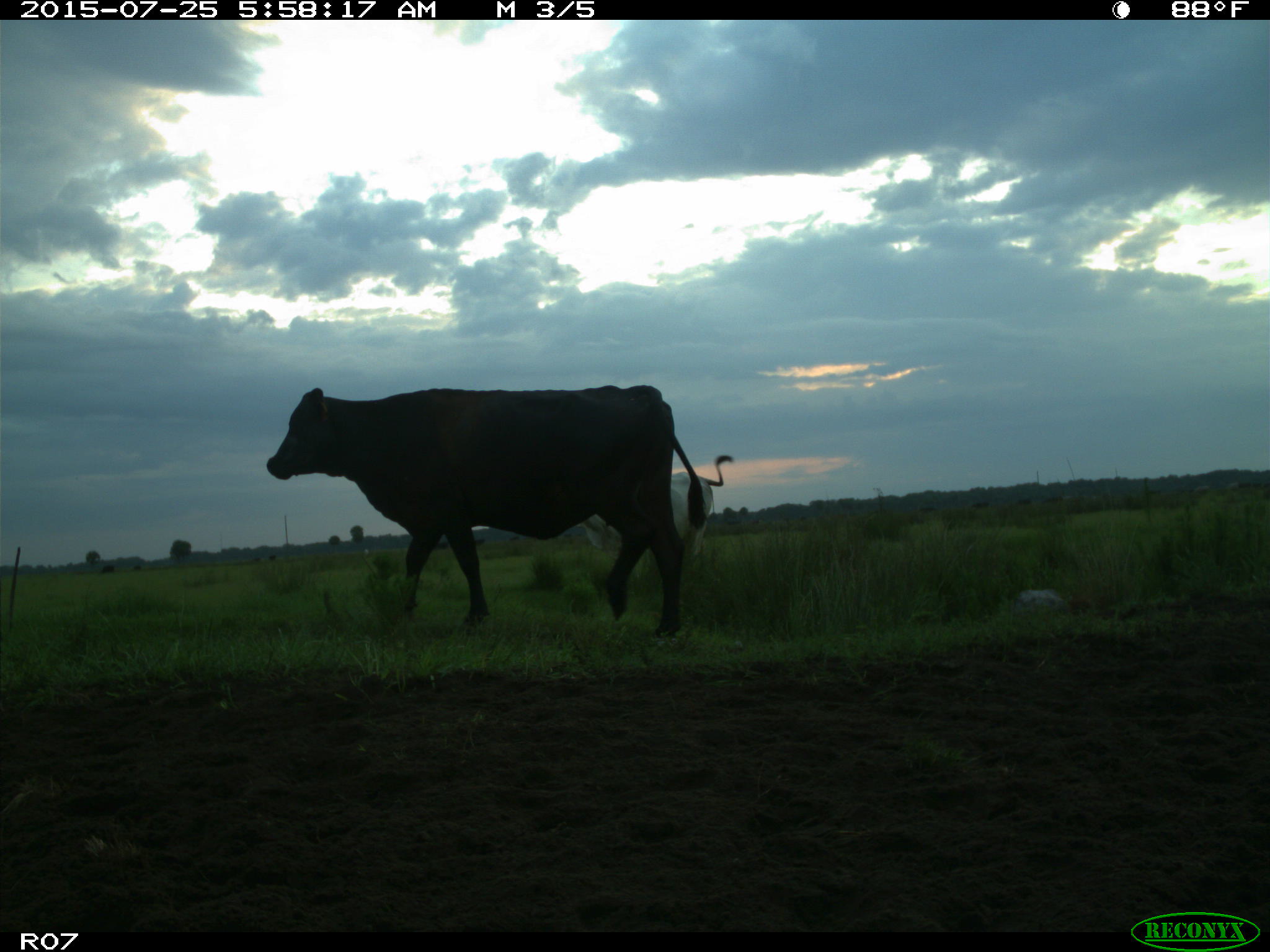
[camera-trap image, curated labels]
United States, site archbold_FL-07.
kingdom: Animalia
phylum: Chordata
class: Mammalia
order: Artiodactyla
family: Bovidae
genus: Bos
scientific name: Bos taurus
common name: domestic cow